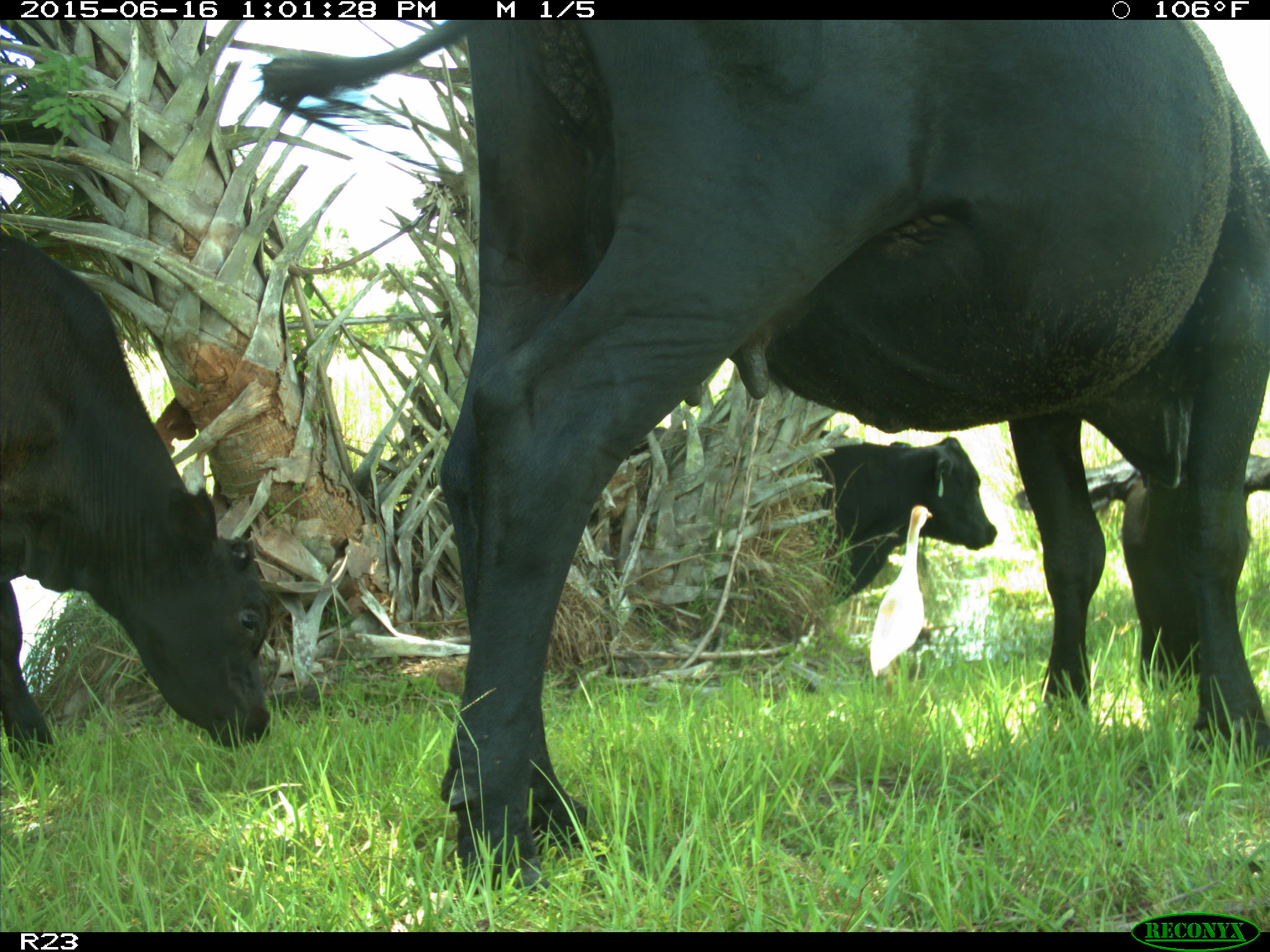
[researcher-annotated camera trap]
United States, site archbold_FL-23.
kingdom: Animalia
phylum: Chordata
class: Mammalia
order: Artiodactyla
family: Bovidae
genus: Bos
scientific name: Bos taurus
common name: domestic cow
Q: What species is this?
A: Bos taurus (domestic cow).